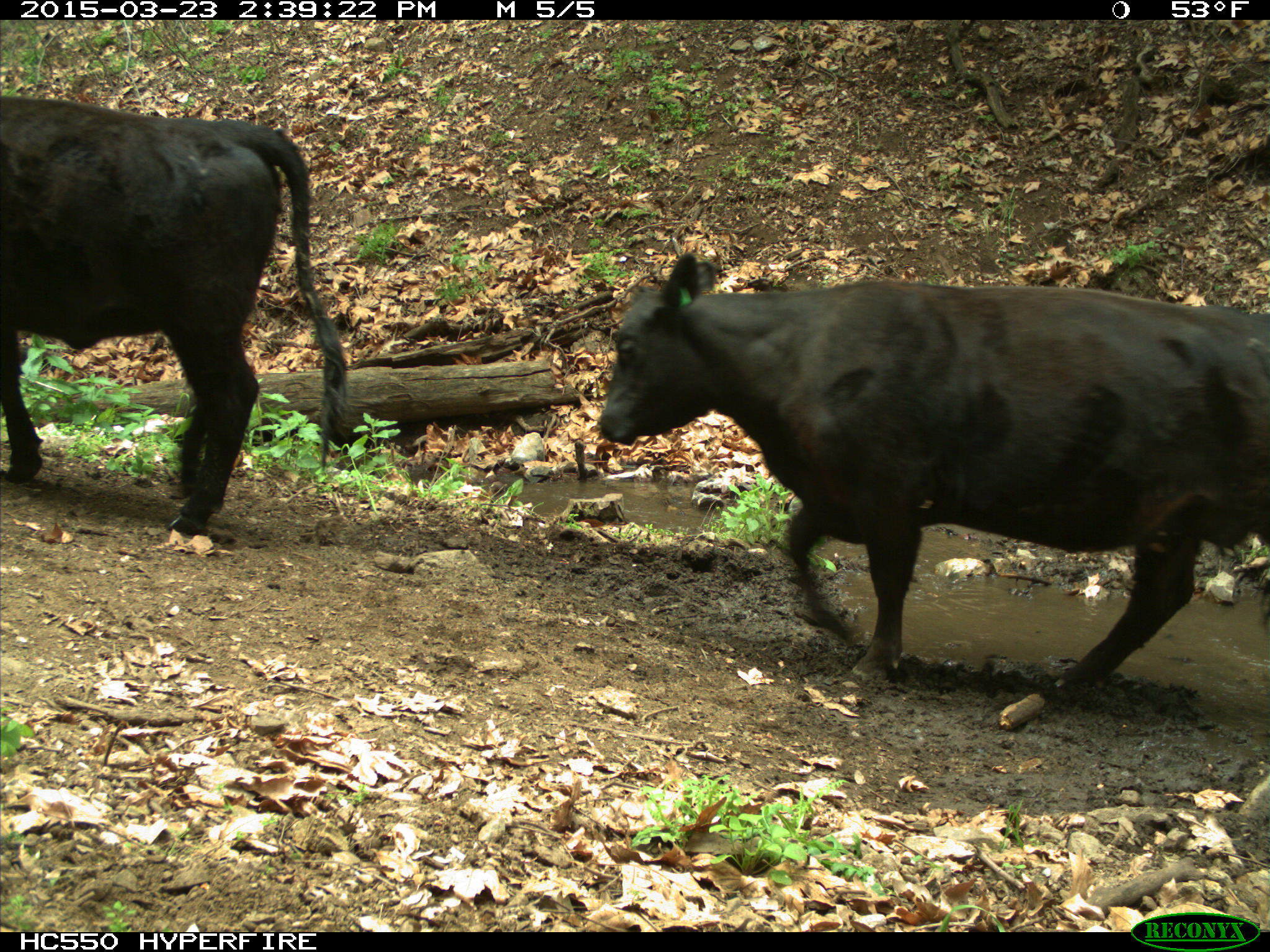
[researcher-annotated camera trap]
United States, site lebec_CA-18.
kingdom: Animalia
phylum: Chordata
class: Mammalia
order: Artiodactyla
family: Bovidae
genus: Bos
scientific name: Bos taurus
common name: domestic cow